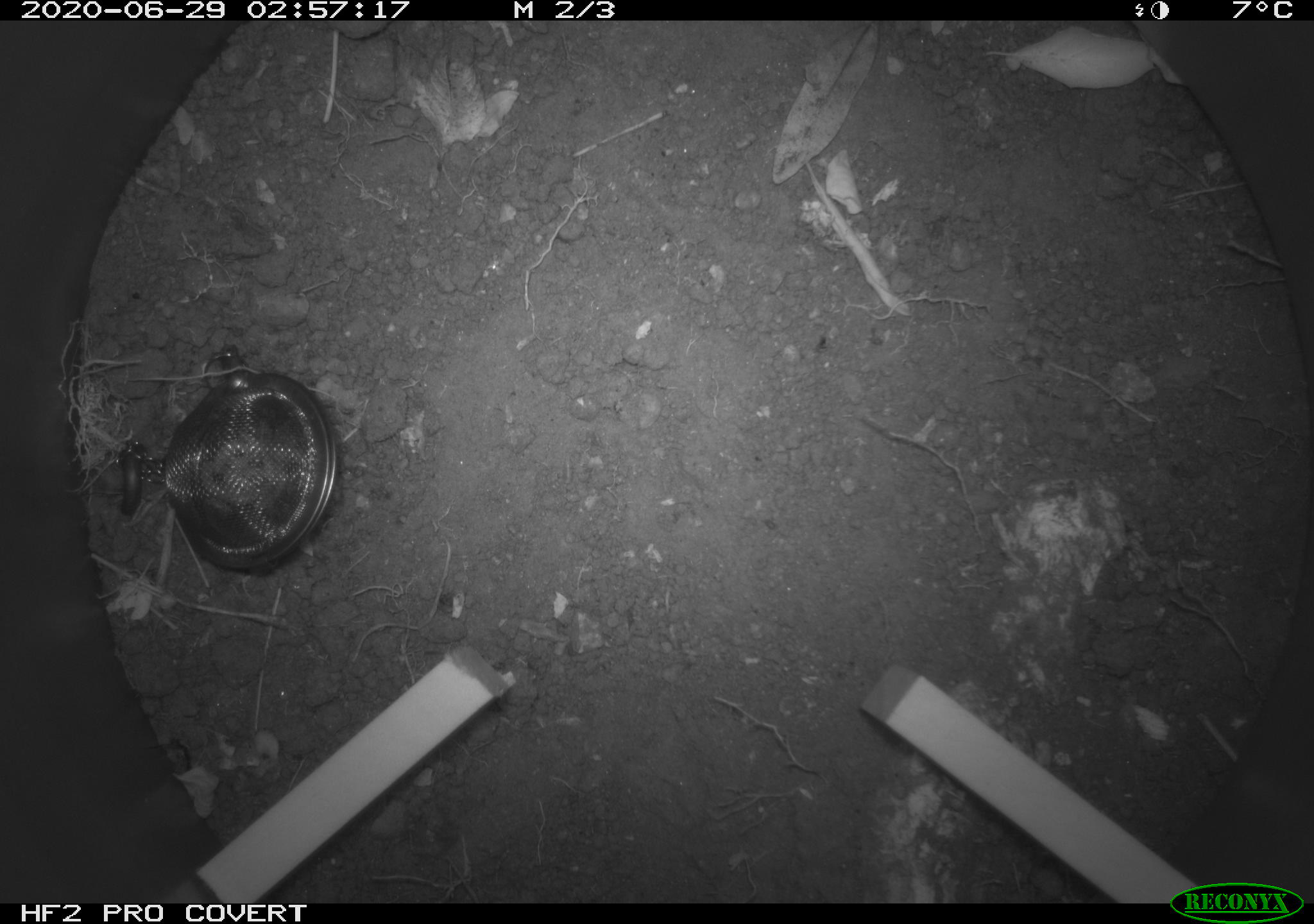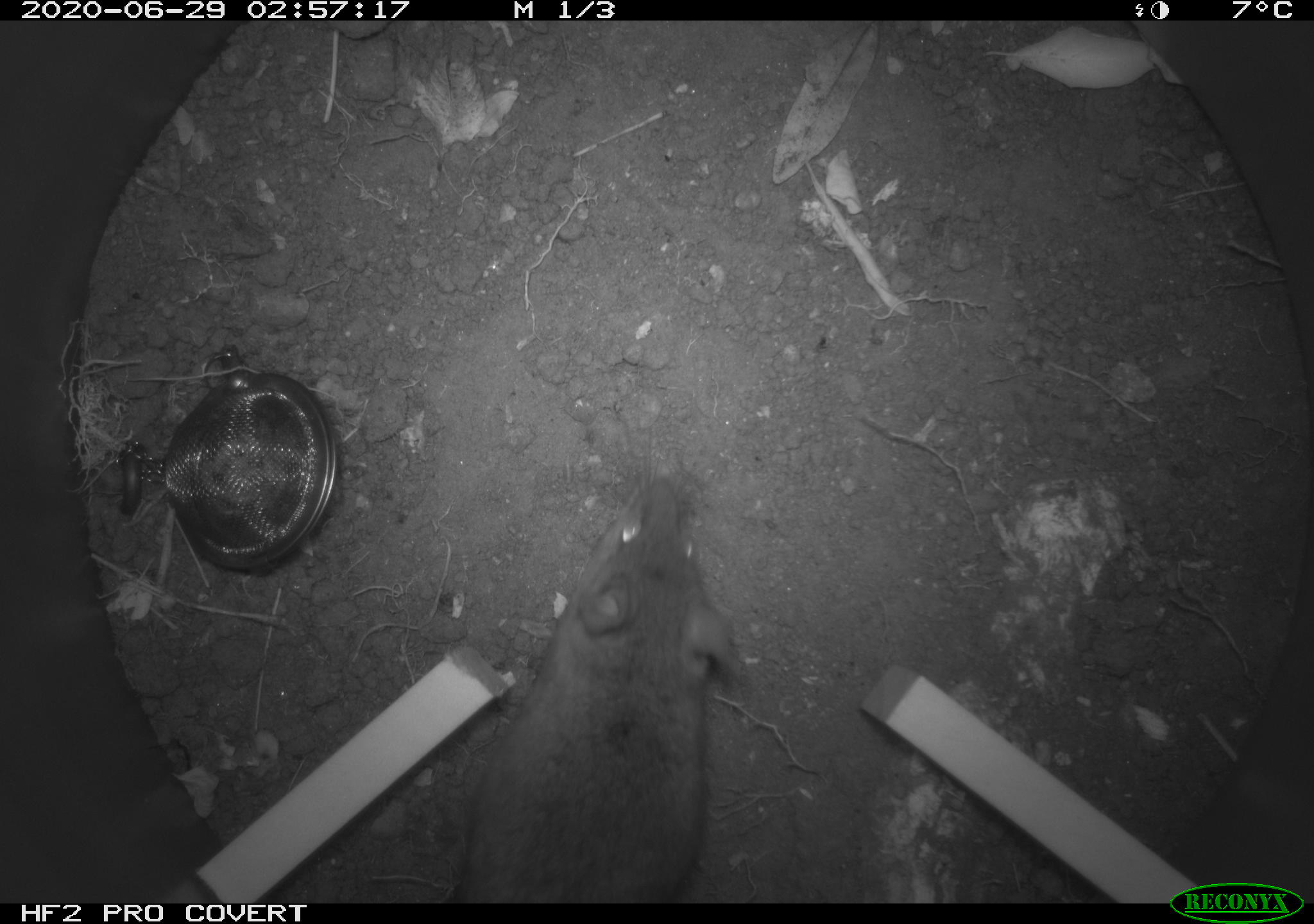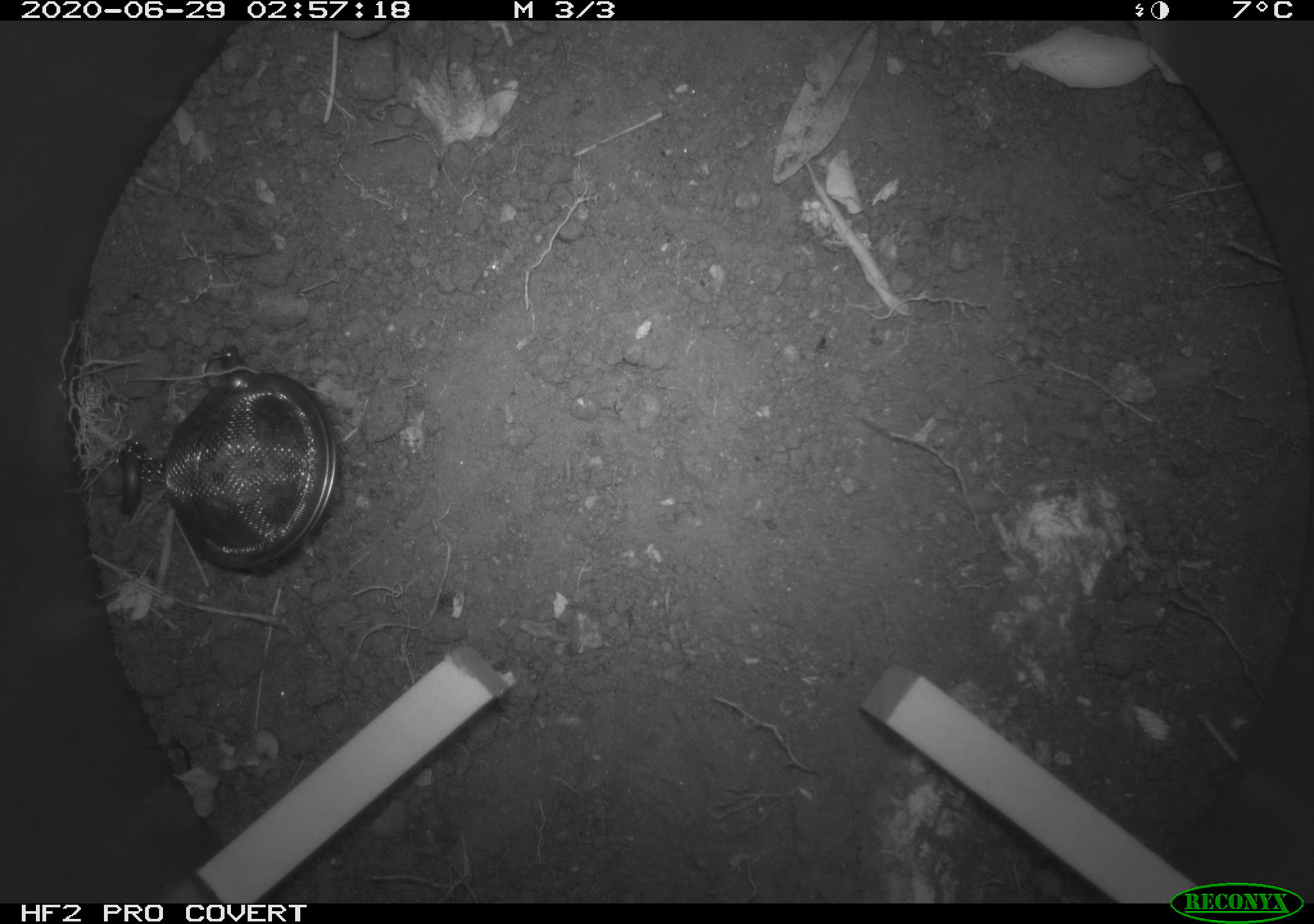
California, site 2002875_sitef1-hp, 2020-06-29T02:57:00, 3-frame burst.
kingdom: Animalia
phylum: Chordata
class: Mammalia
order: Rodentia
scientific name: Rodentia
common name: rodent